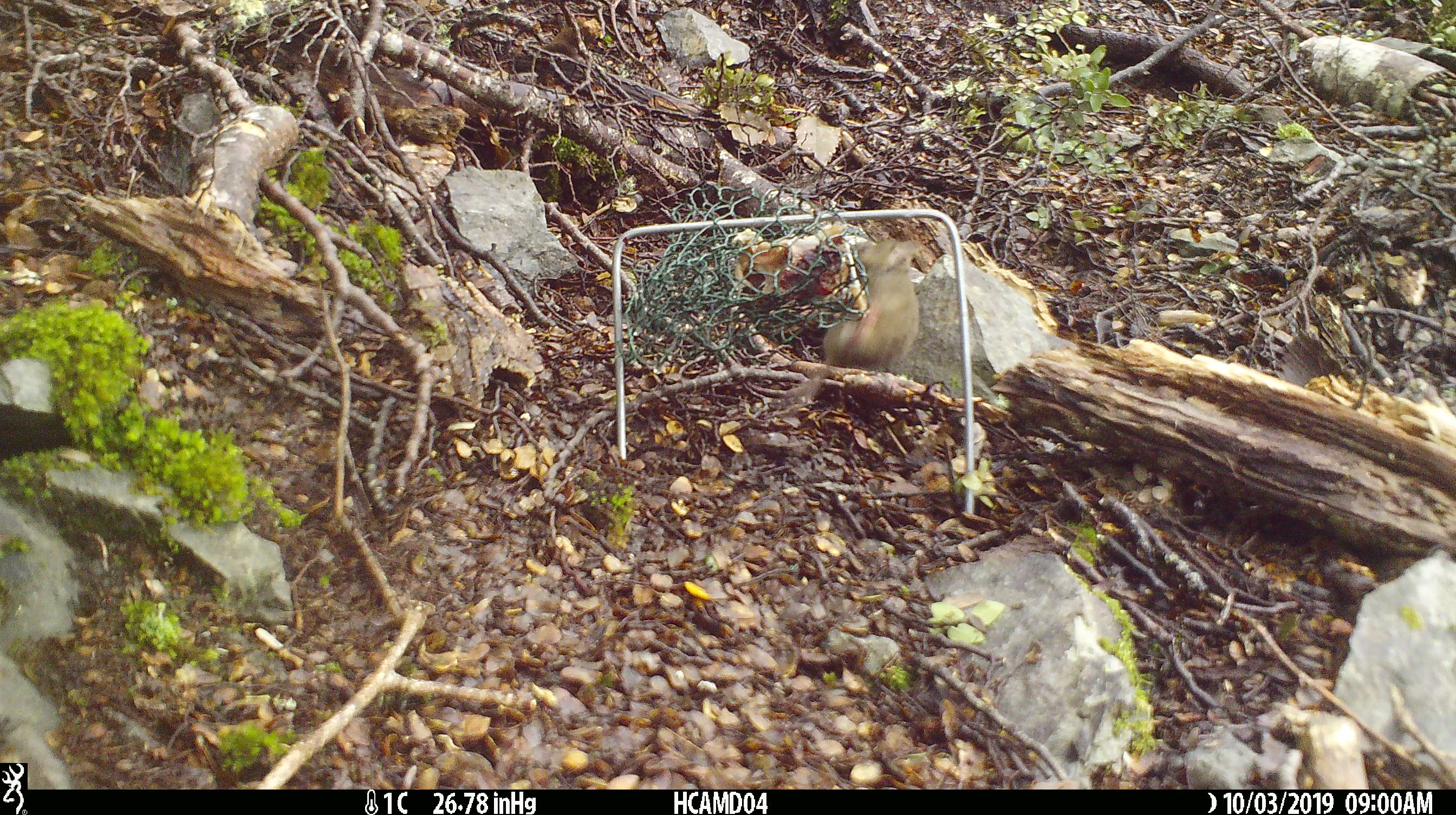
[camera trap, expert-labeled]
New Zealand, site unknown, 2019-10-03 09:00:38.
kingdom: Animalia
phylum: Chordata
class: Mammalia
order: Rodentia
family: Muridae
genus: Mus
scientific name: Mus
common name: mouse